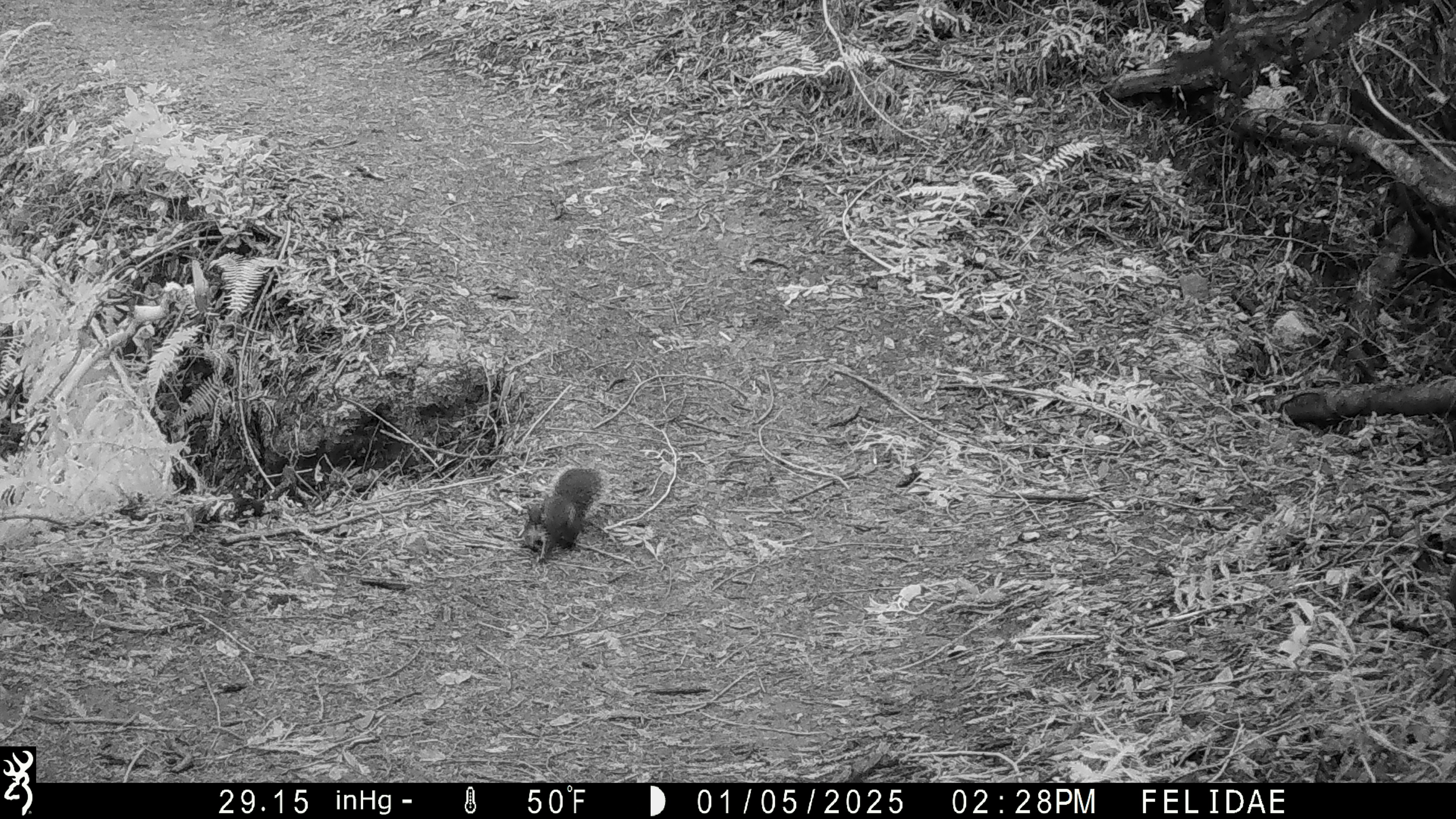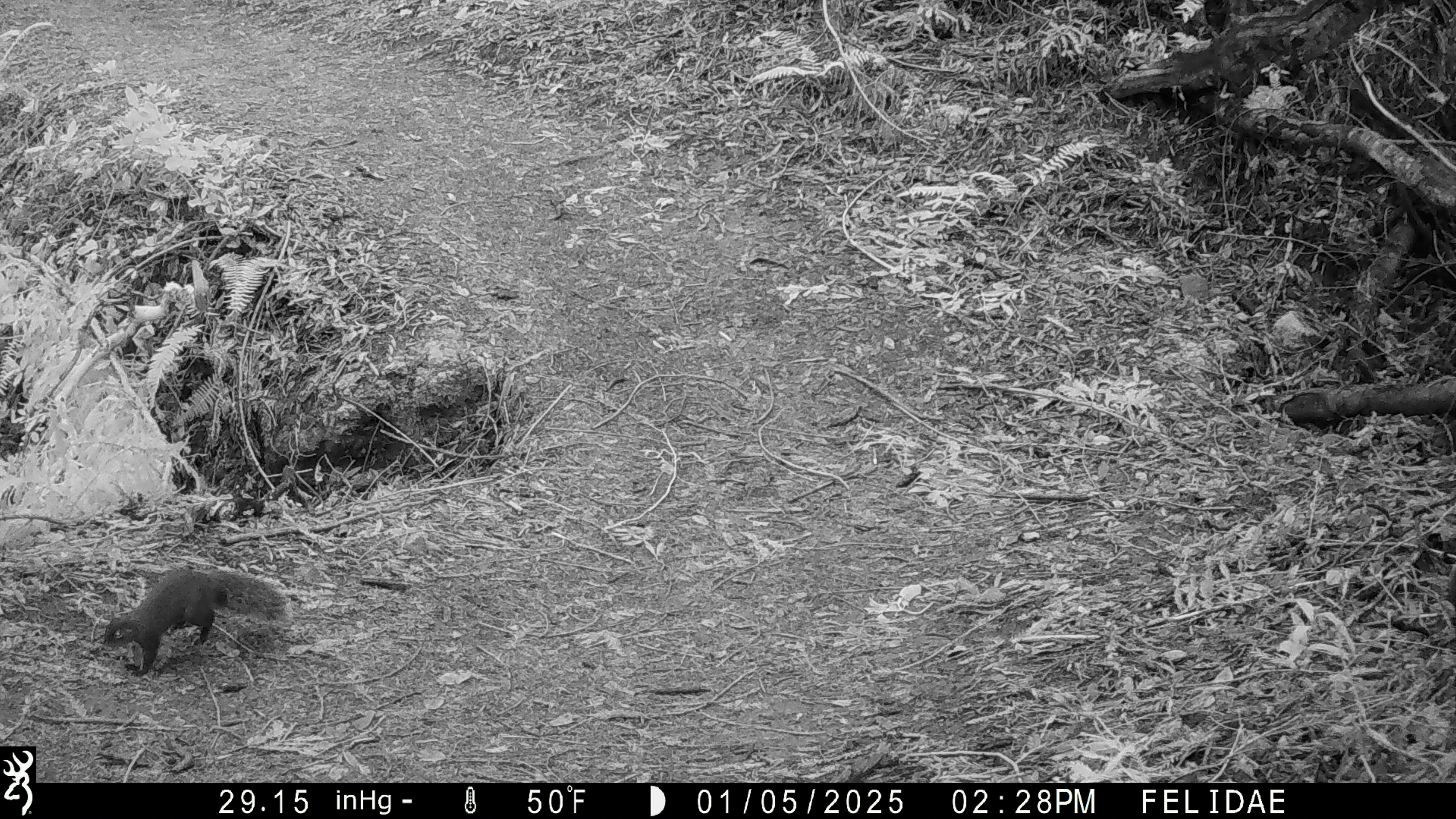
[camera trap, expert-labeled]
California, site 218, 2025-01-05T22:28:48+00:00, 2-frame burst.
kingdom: Animalia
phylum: Chordata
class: Mammalia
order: Rodentia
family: Sciuridae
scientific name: Sciuridae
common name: squirrel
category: unknown squirrel